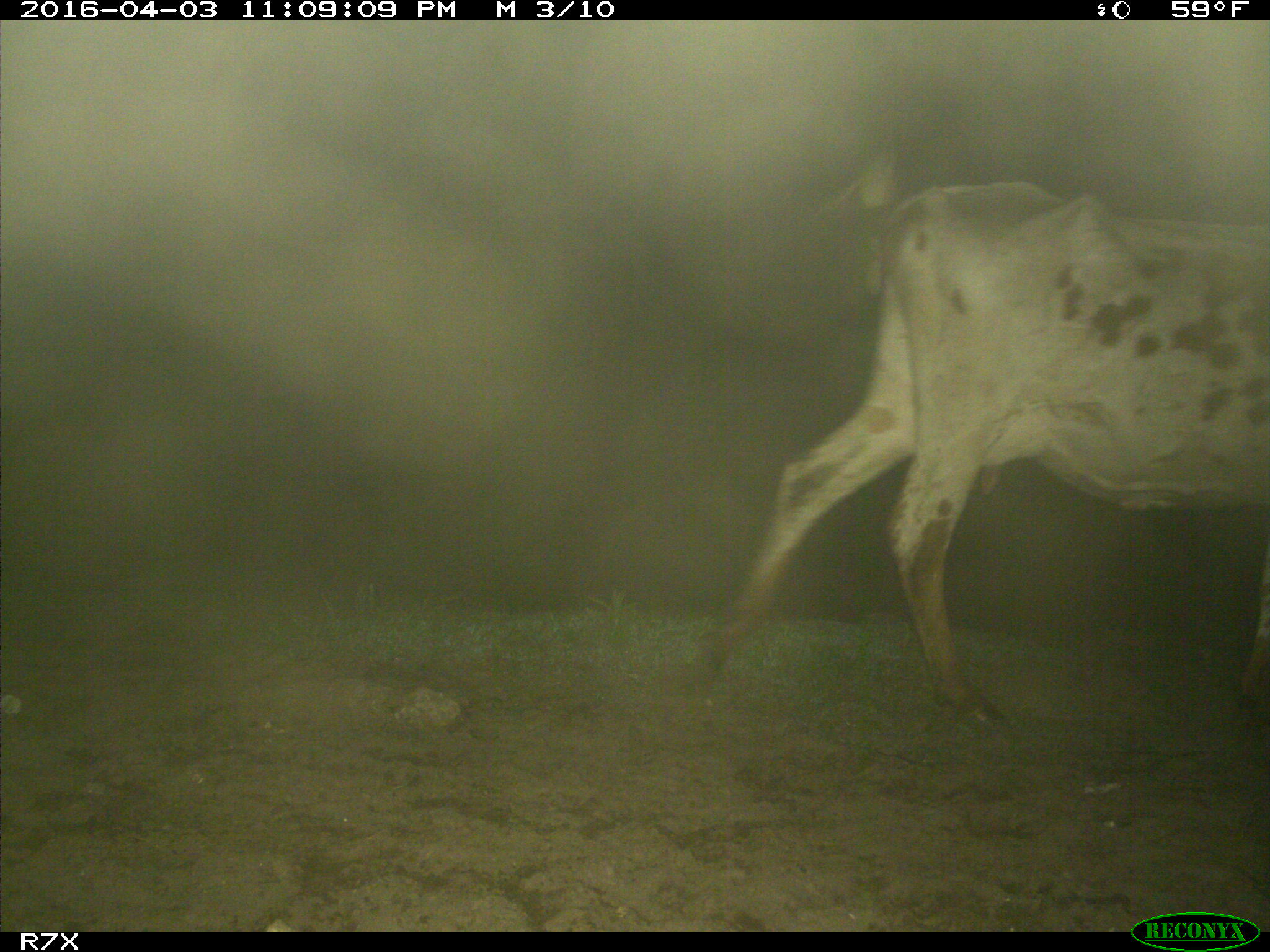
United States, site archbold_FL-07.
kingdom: Animalia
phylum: Chordata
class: Mammalia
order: Artiodactyla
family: Bovidae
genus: Bos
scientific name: Bos taurus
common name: domestic cow